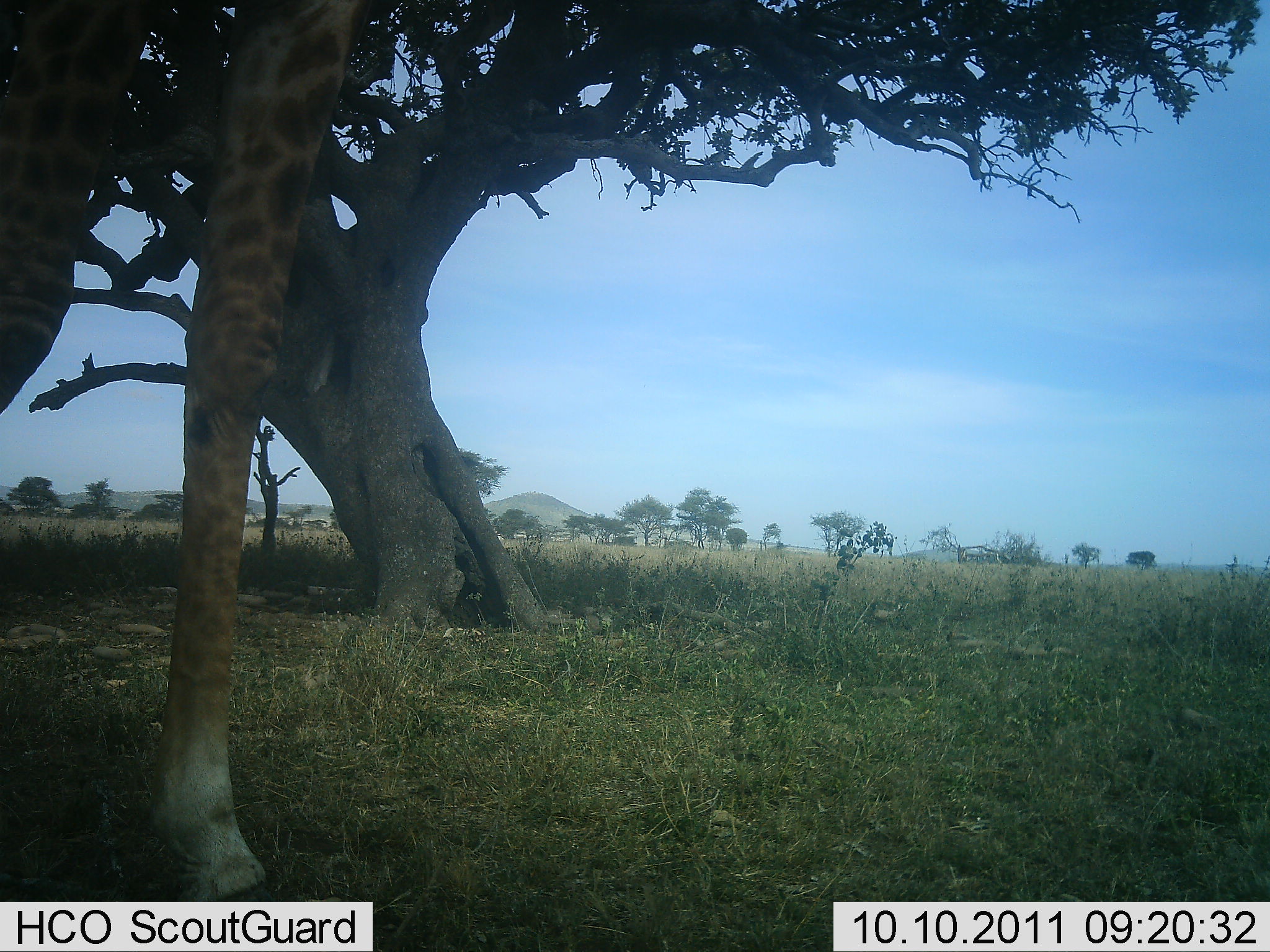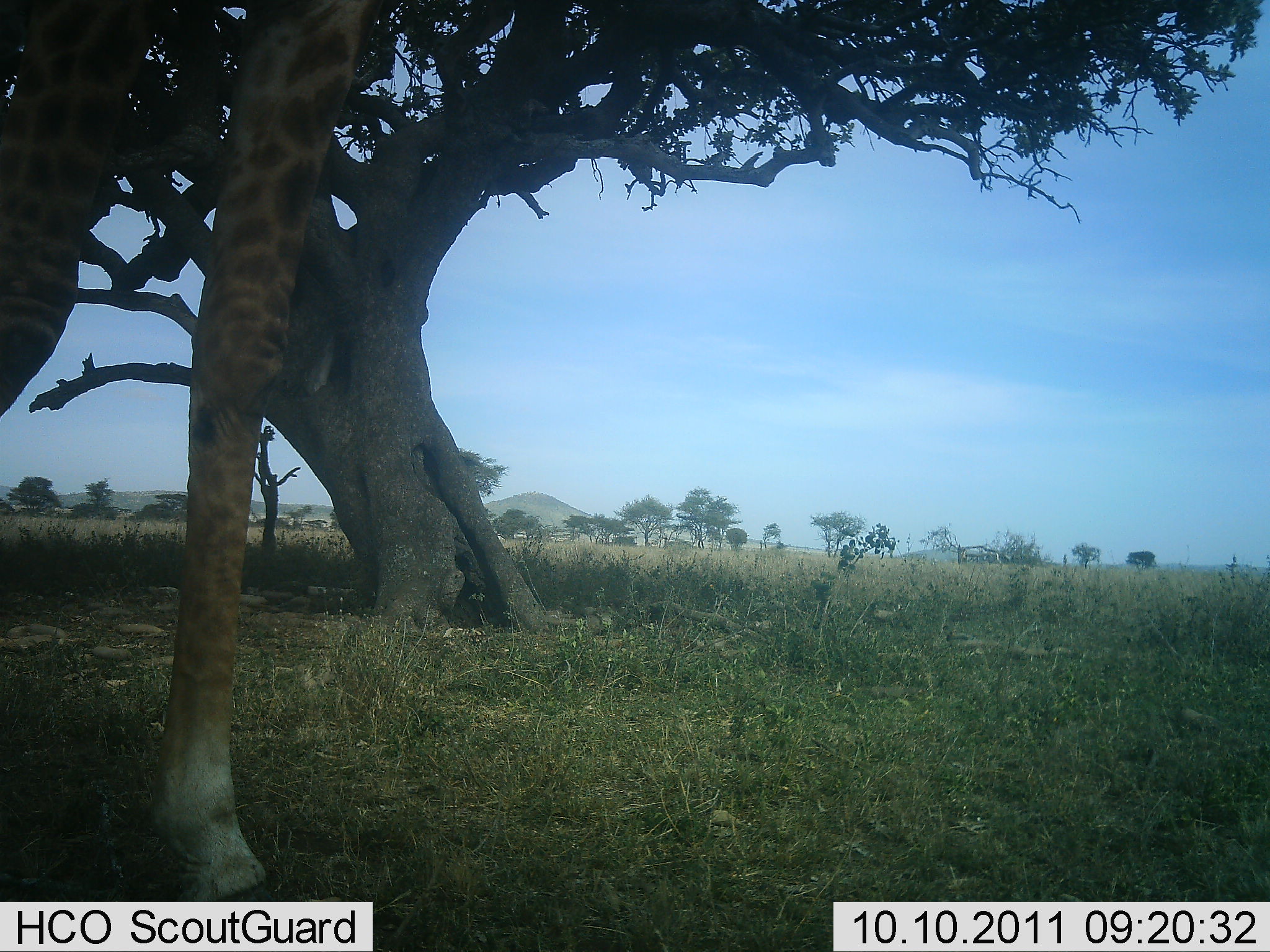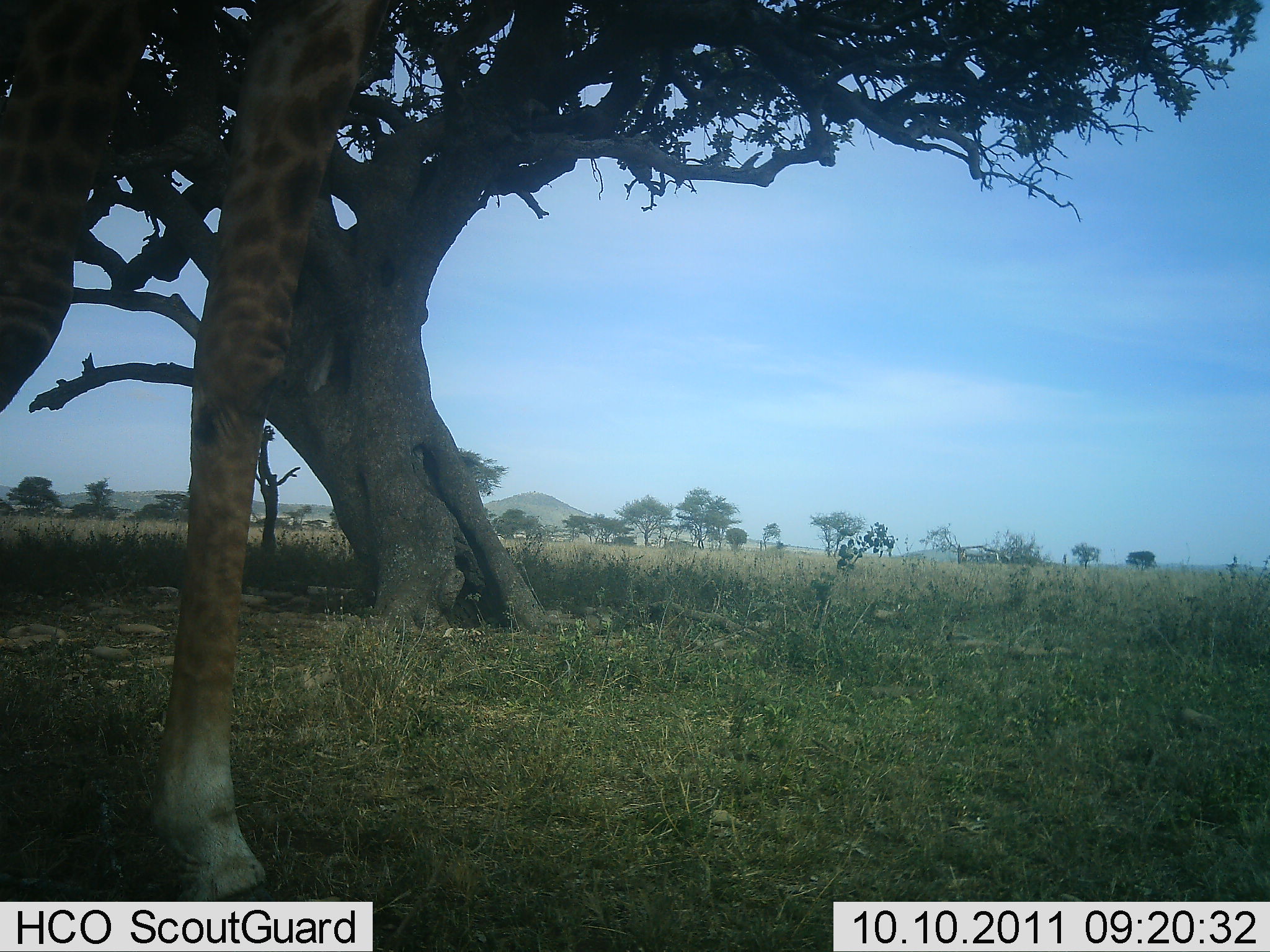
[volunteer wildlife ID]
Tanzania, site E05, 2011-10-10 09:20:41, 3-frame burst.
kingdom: Animalia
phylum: Chordata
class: Mammalia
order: Artiodactyla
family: Giraffidae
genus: Giraffa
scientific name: Giraffa camelopardalis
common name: giraffe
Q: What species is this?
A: Giraffe (Giraffa camelopardalis).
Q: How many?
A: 1.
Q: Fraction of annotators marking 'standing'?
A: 93%.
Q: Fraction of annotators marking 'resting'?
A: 0%.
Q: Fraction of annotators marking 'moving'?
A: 7%.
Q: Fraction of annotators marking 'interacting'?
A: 0%.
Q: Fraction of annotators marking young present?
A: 0%.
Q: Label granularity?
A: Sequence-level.